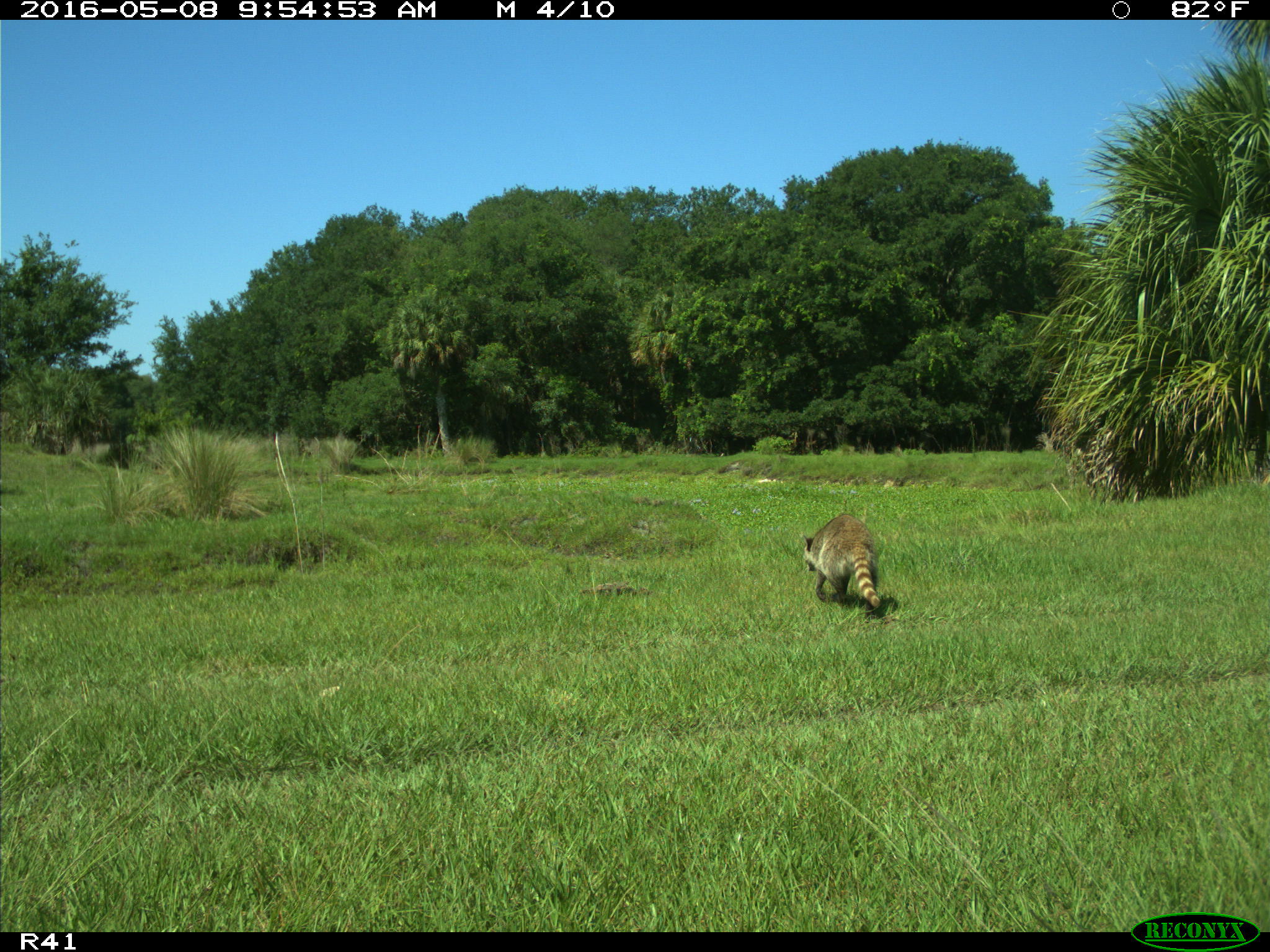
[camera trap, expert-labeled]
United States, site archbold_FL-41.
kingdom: Animalia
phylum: Chordata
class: Mammalia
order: Carnivora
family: Procyonidae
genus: Procyon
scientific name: Procyon lotor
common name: common raccoon